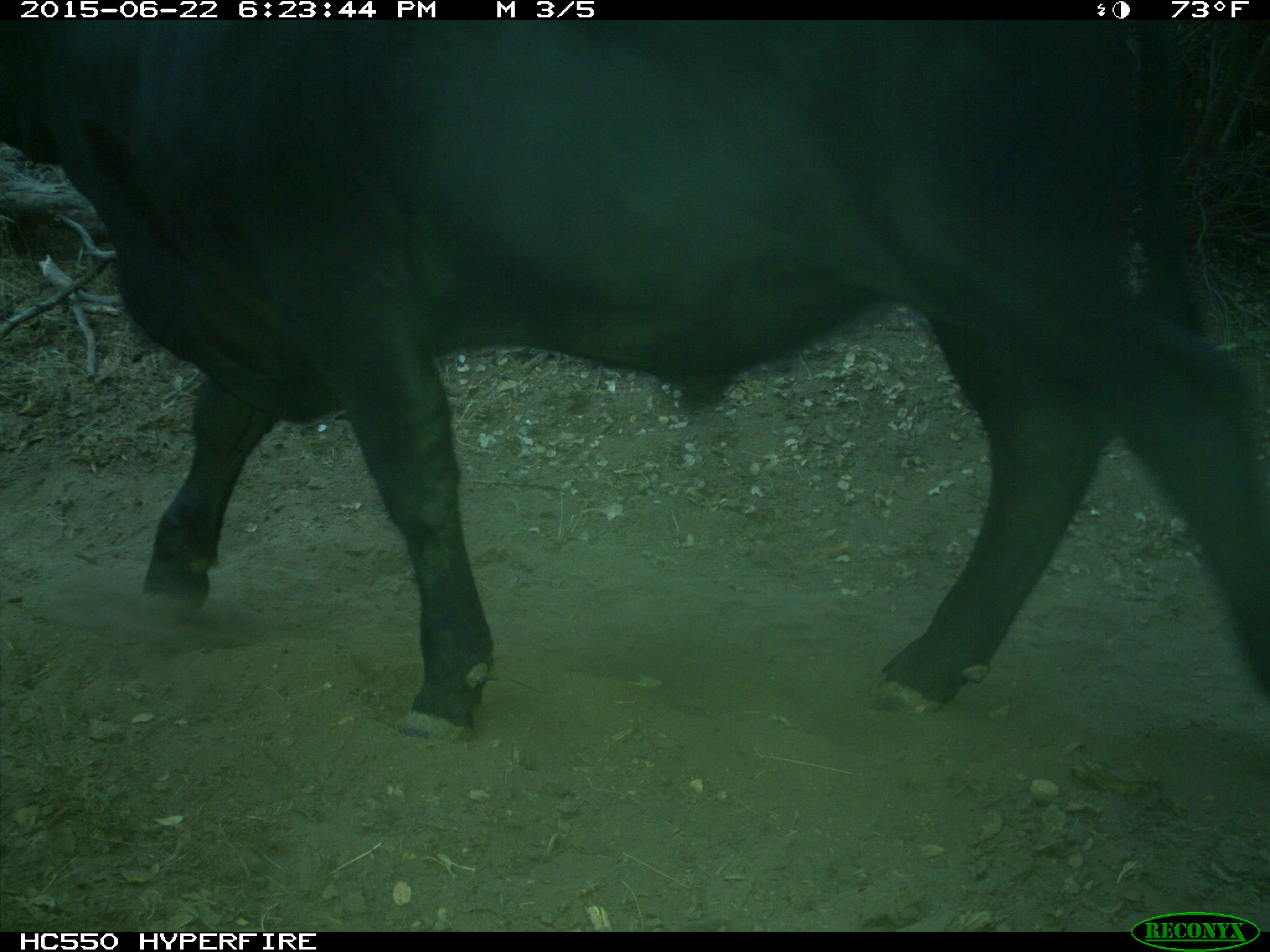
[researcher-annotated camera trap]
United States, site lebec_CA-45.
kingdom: Animalia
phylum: Chordata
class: Mammalia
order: Artiodactyla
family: Bovidae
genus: Bos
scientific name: Bos taurus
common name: domestic cow